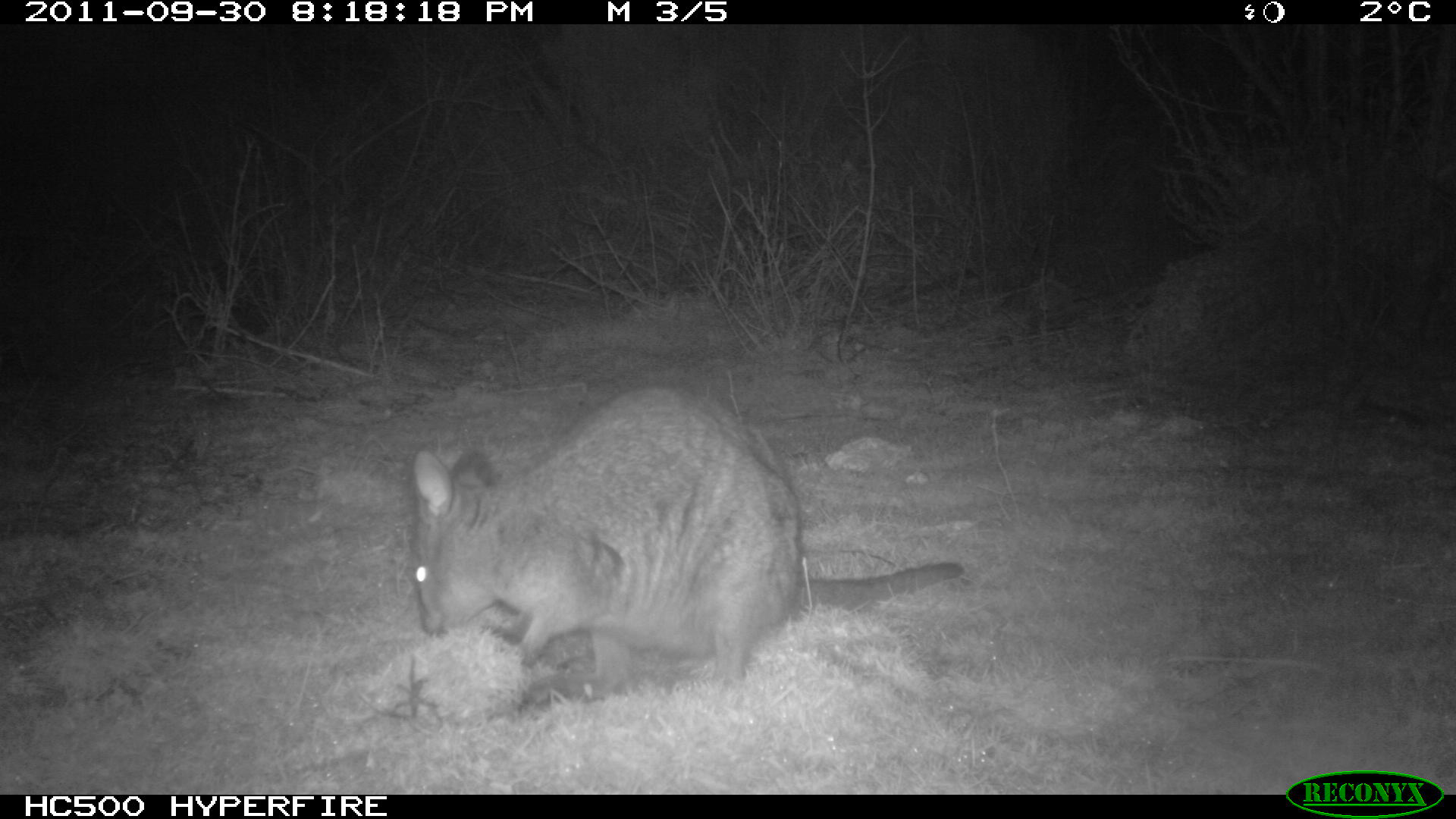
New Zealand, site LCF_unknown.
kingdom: Animalia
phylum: Chordata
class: Mammalia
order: Diprotodontia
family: Macropodidae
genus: Notamacropus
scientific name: Notamacropus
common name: wallaby